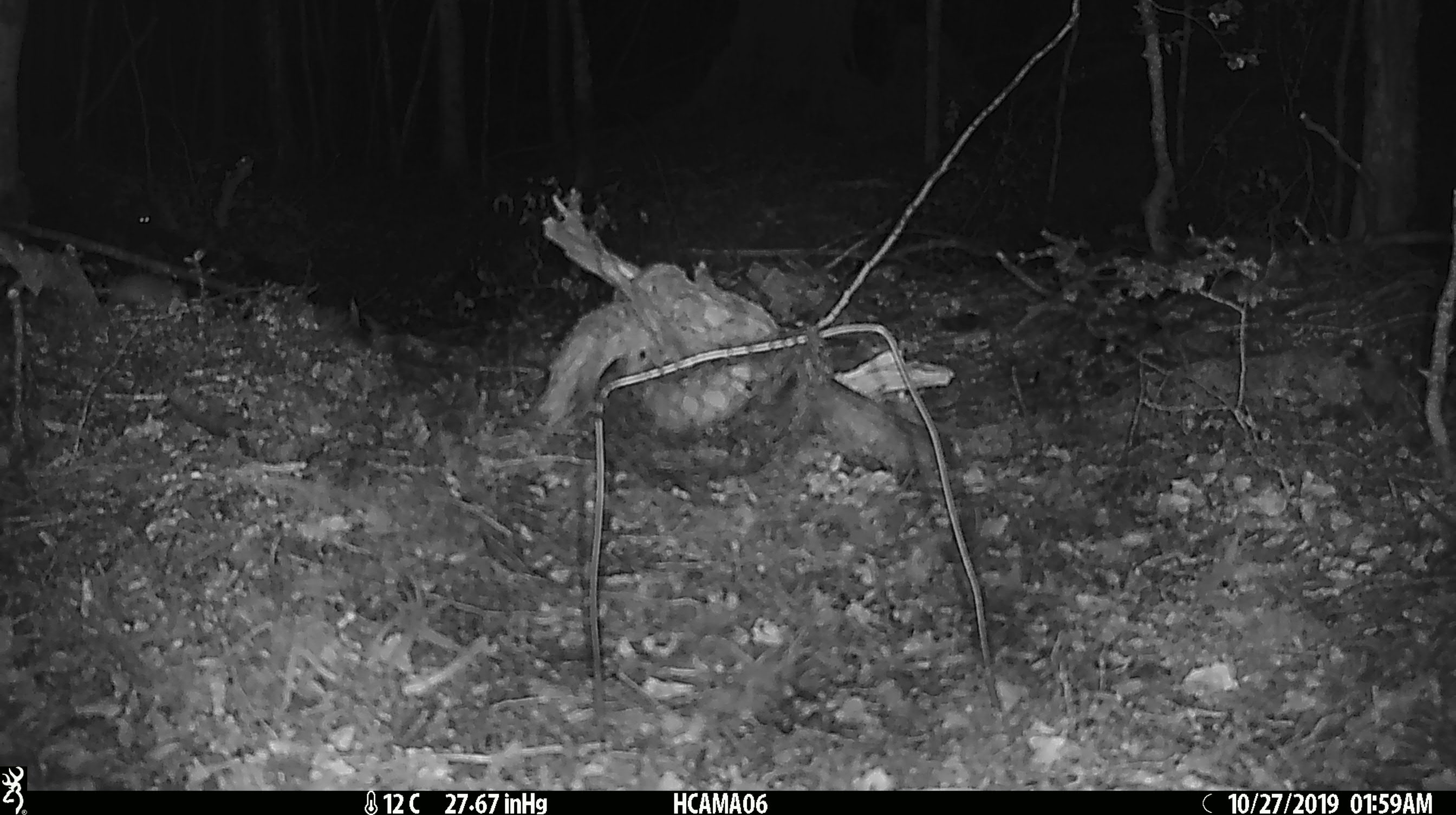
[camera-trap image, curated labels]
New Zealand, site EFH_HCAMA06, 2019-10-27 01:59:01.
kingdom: Animalia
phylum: Chordata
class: Mammalia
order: Rodentia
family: Muridae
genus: Mus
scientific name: Mus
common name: mouse